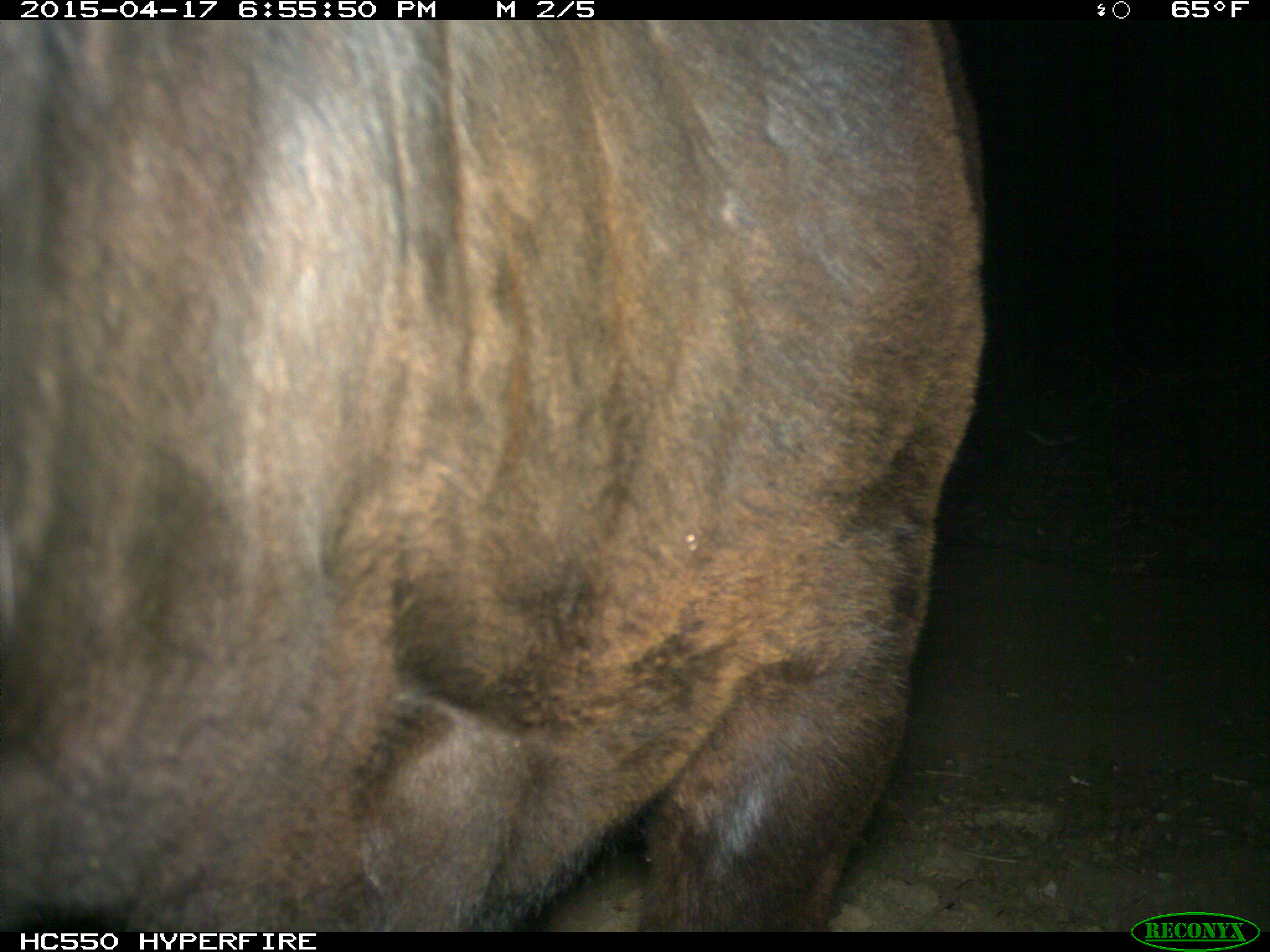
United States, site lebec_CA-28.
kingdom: Animalia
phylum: Chordata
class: Mammalia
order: Artiodactyla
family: Bovidae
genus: Bos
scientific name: Bos taurus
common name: domestic cow